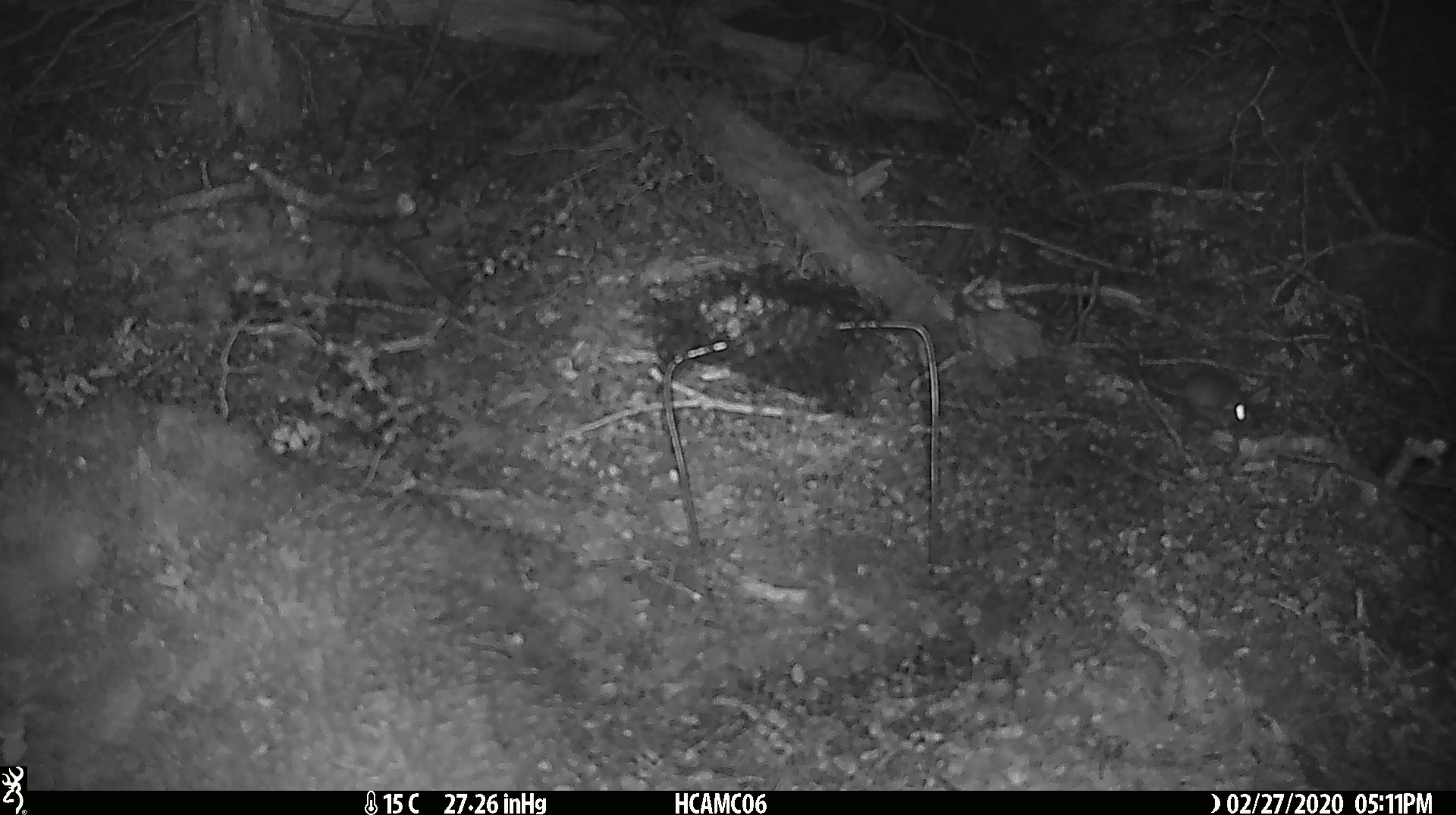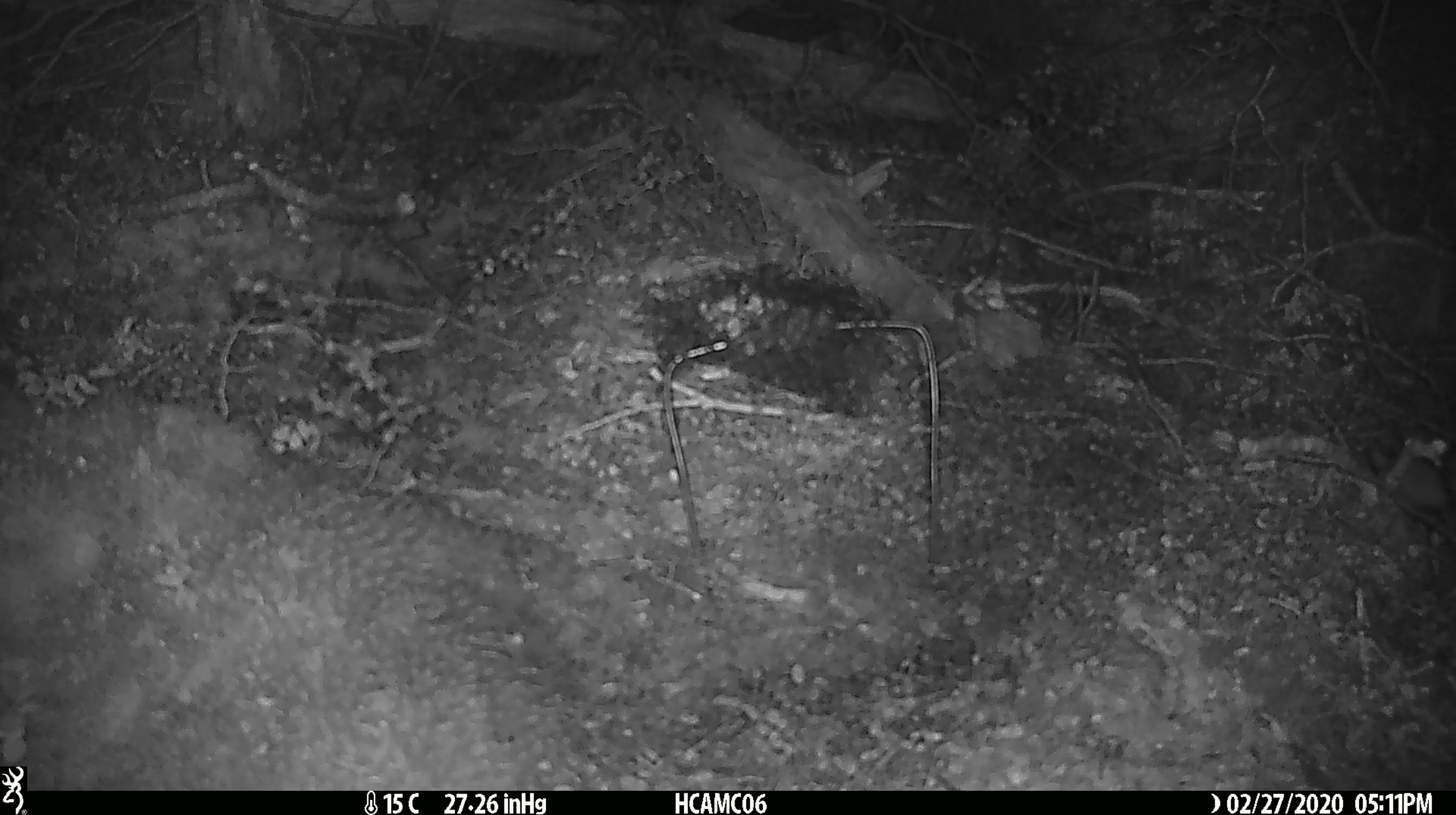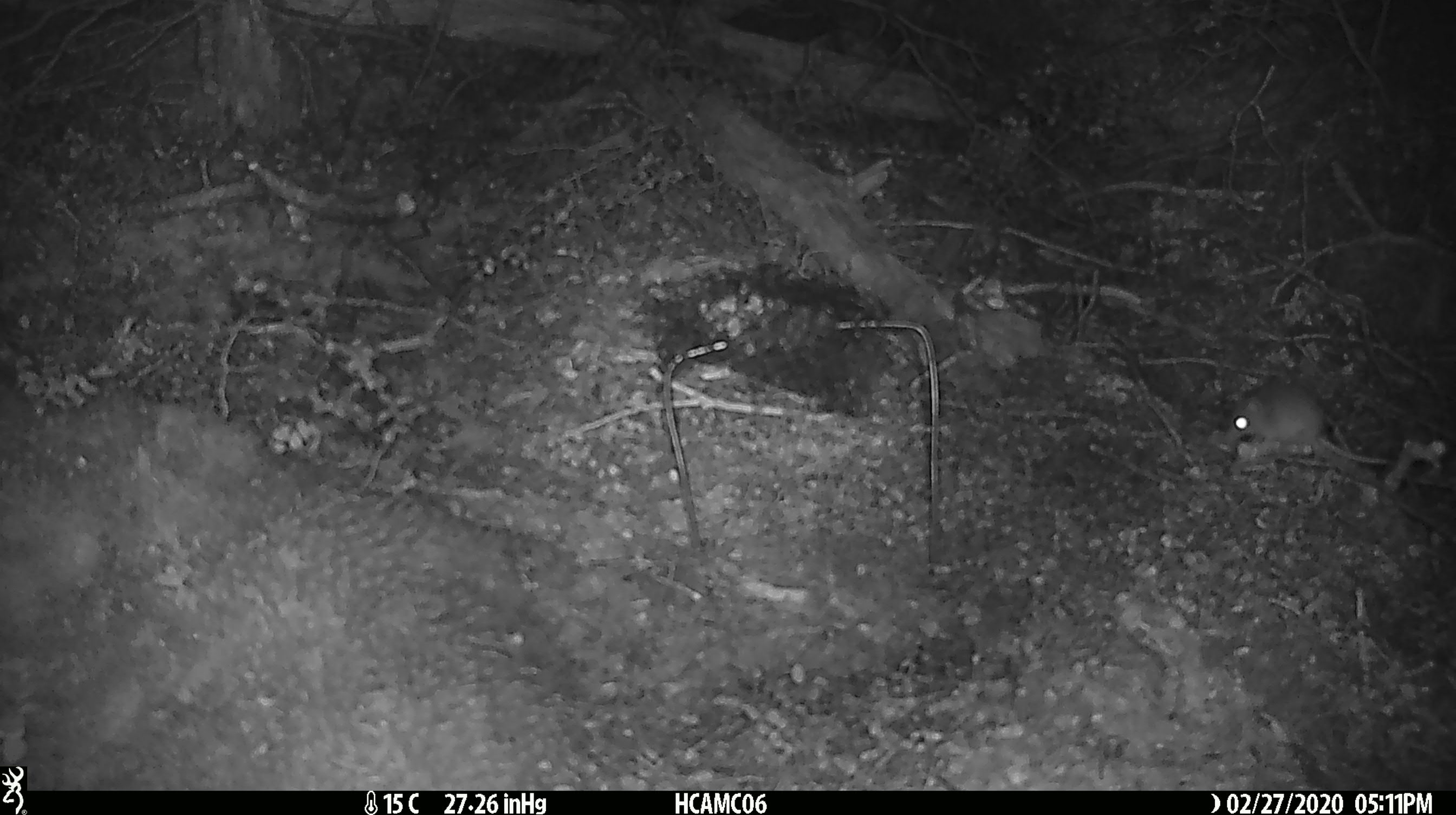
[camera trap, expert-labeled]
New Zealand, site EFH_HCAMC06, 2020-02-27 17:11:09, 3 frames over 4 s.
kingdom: Animalia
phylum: Chordata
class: Mammalia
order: Rodentia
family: Muridae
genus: Mus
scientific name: Mus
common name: mouse